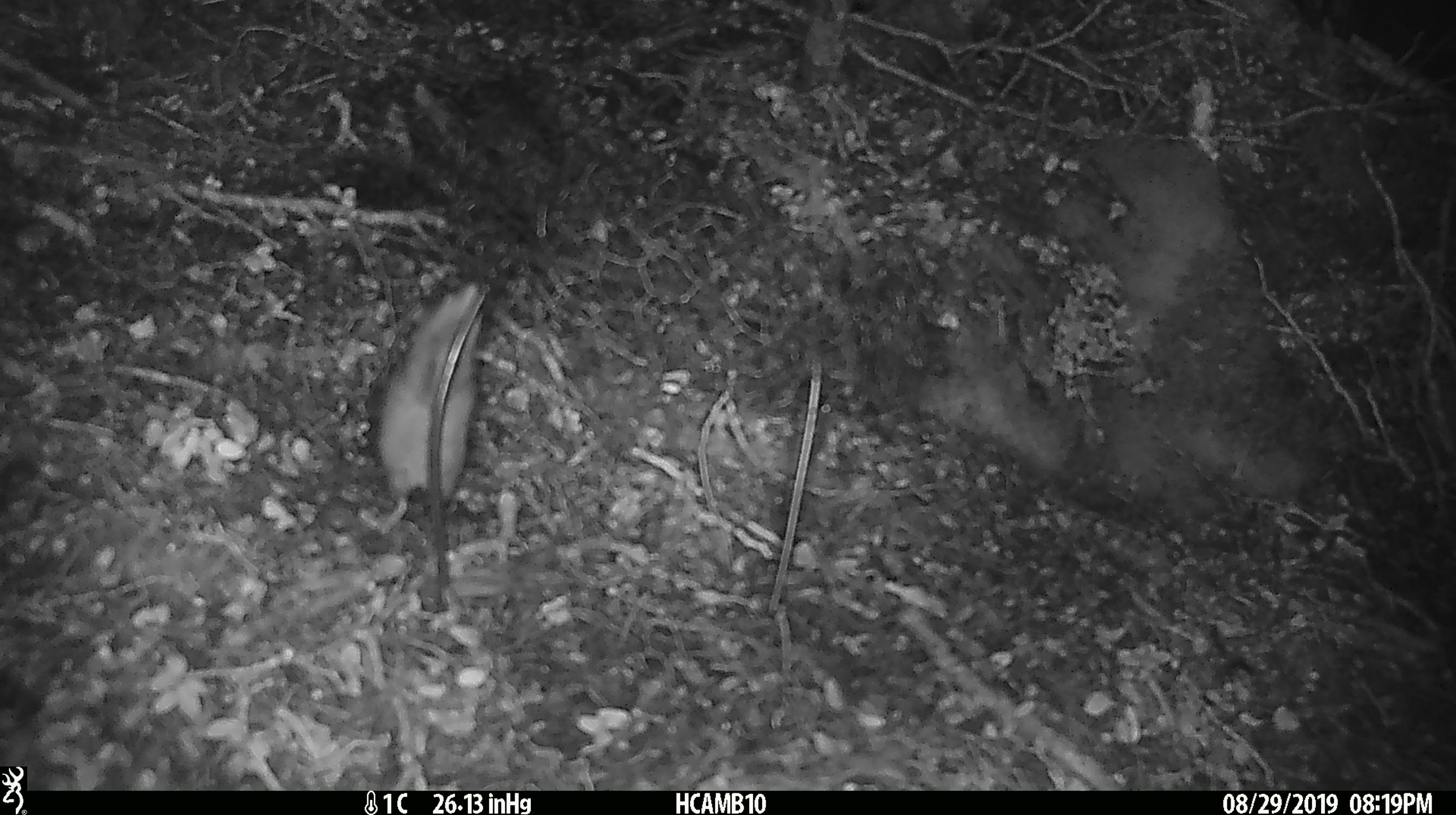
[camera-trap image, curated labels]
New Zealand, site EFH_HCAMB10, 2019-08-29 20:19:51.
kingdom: Animalia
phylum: Chordata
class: Mammalia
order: Rodentia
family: Muridae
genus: Mus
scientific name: Mus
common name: mouse